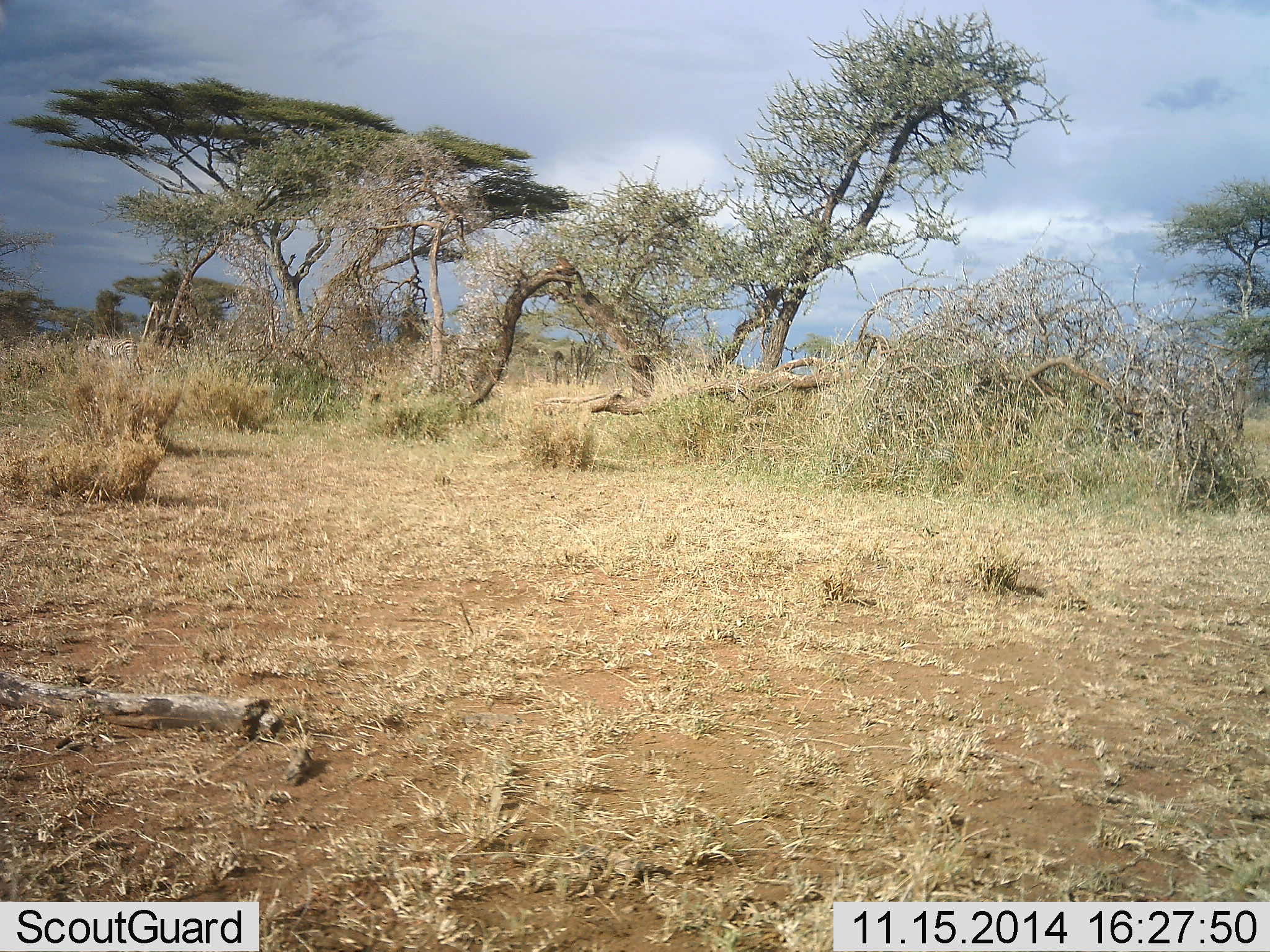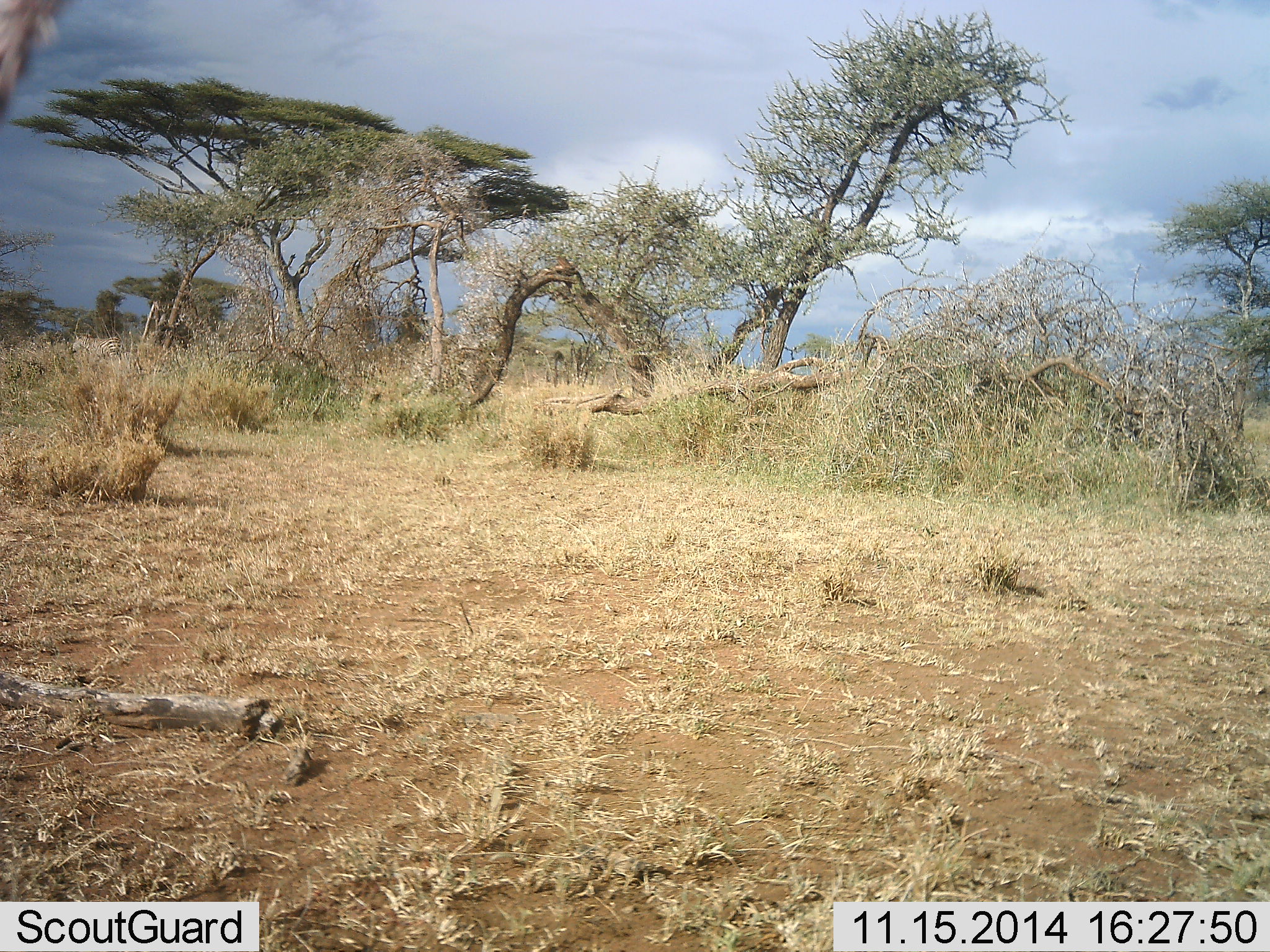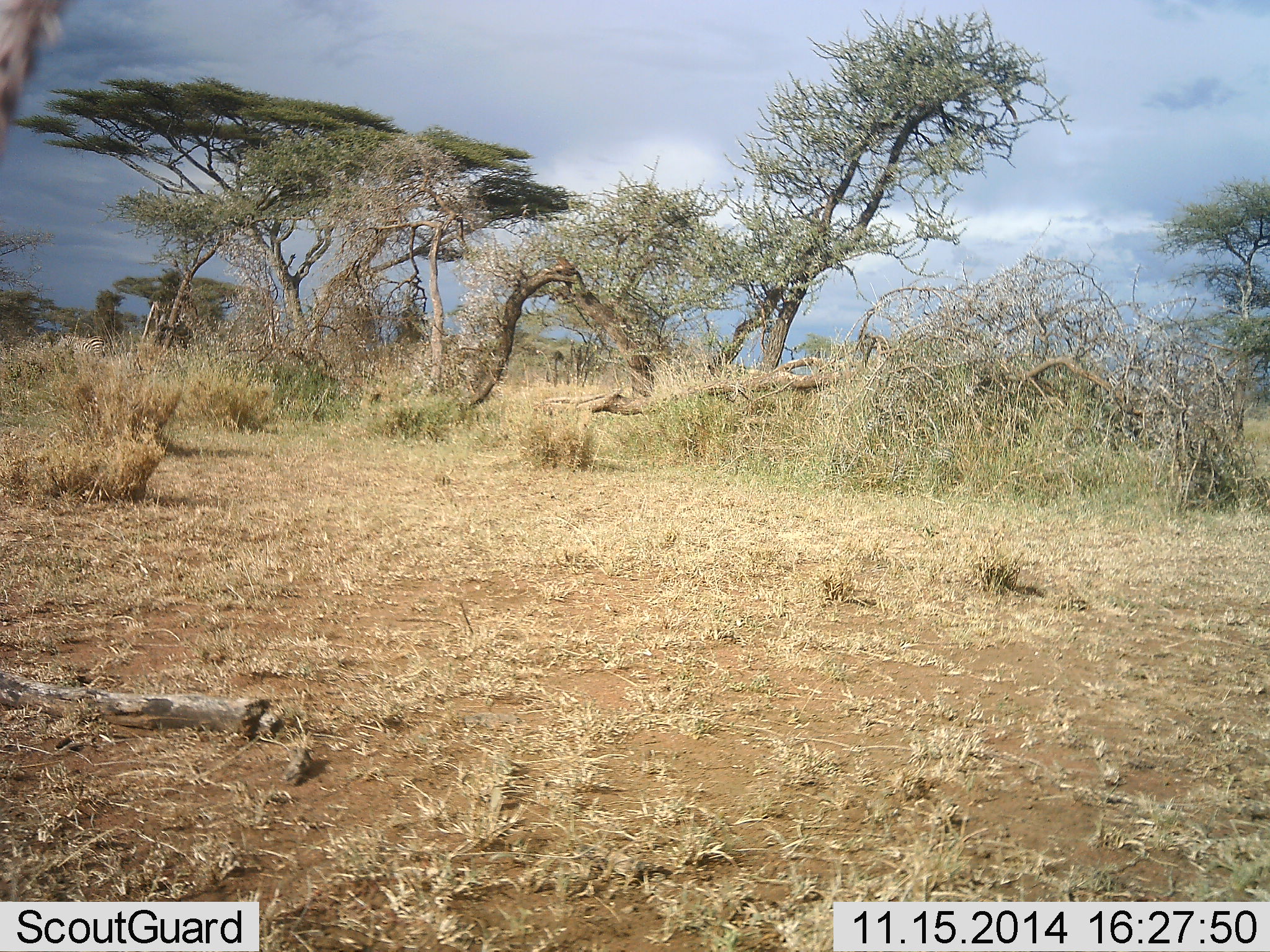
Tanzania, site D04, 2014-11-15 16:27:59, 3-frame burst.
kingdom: Animalia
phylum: Chordata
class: Mammalia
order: Perissodactyla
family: Equidae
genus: Equus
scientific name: Equus quagga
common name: plains zebra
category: zebra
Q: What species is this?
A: Zebra (plains zebra) (Equus quagga).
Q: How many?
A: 1.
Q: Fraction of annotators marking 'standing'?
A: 0%.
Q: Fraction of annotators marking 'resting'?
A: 0%.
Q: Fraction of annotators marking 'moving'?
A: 100%.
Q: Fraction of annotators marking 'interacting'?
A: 0%.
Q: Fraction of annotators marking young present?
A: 0%.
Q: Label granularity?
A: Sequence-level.